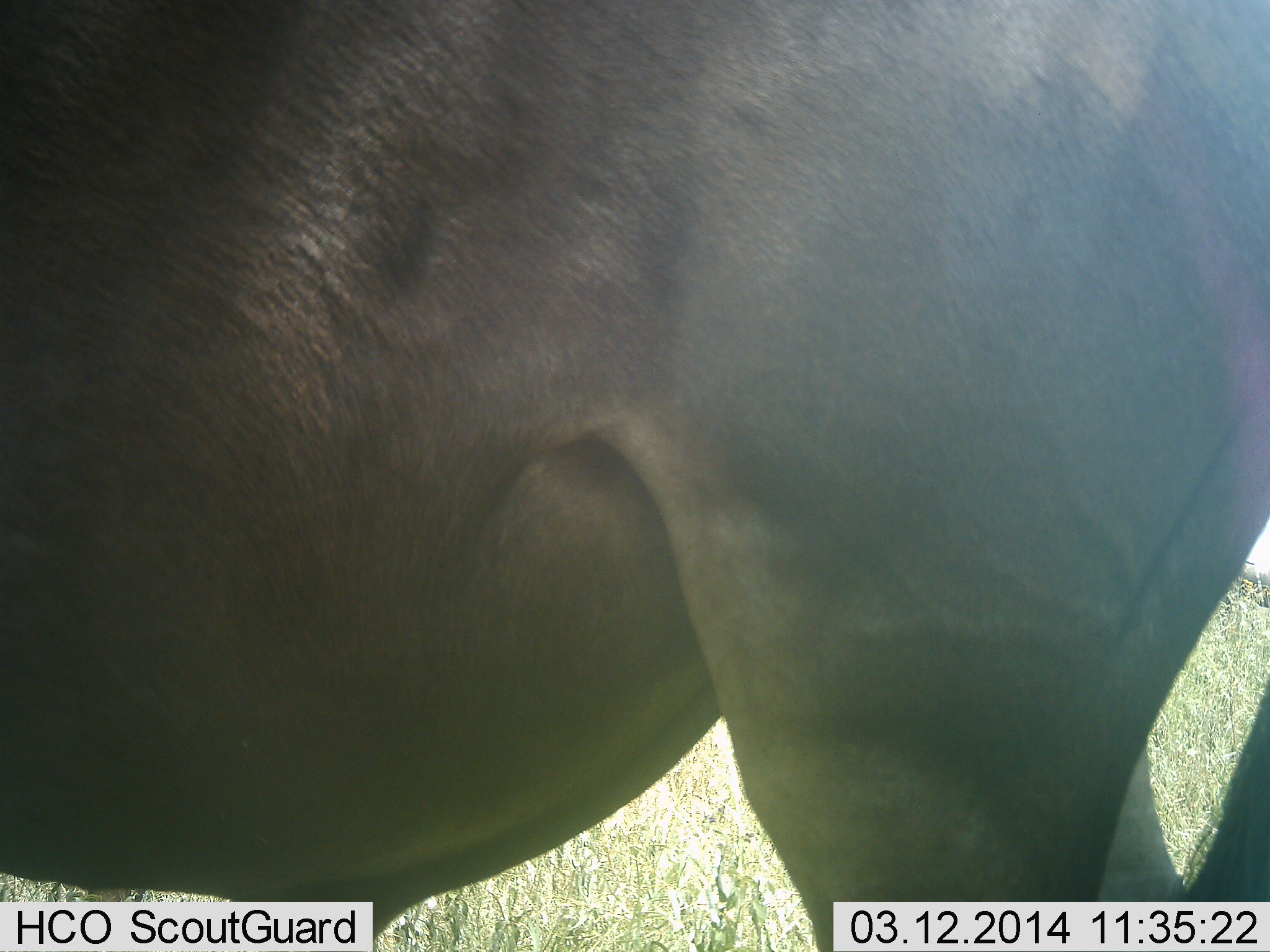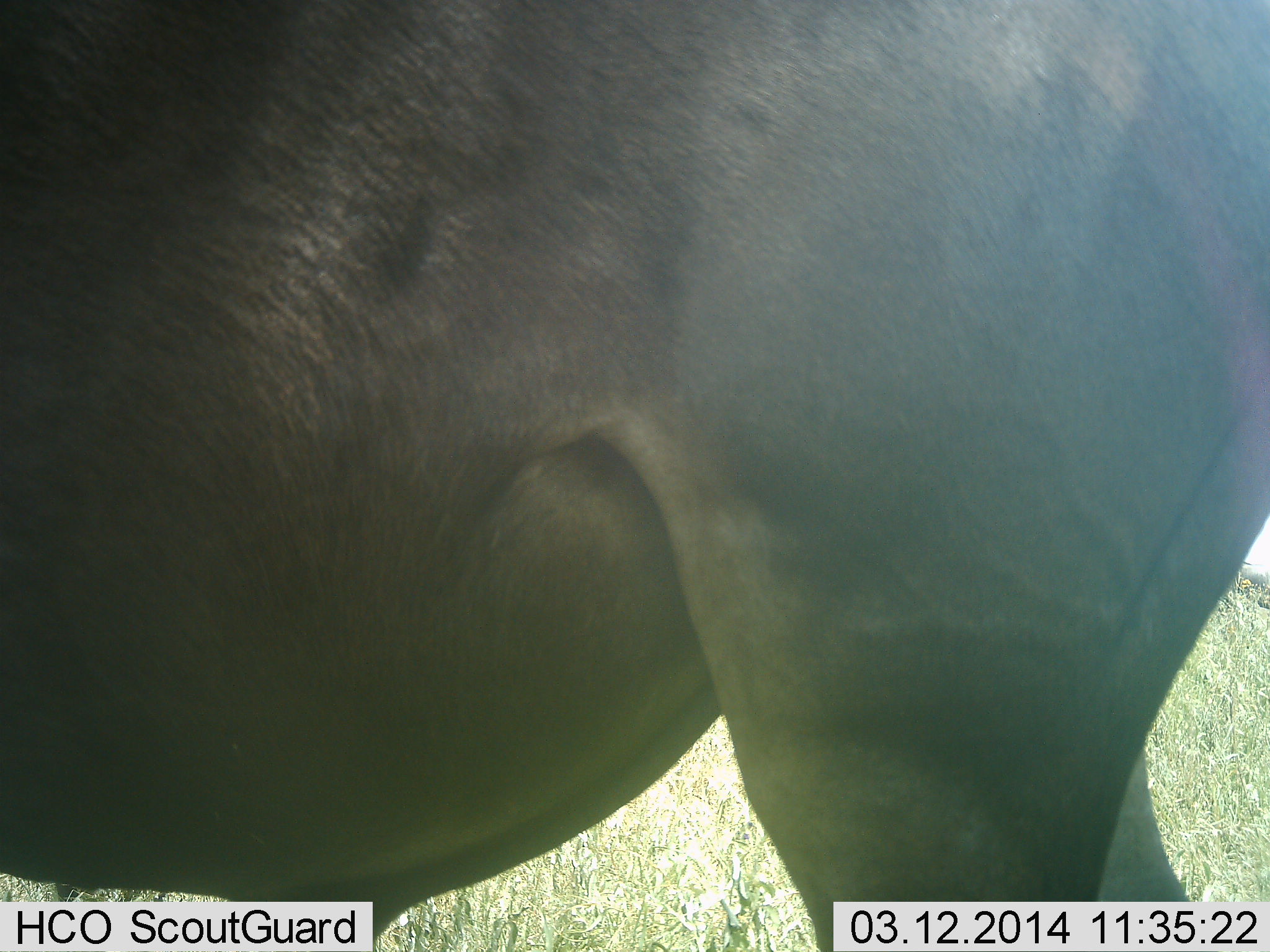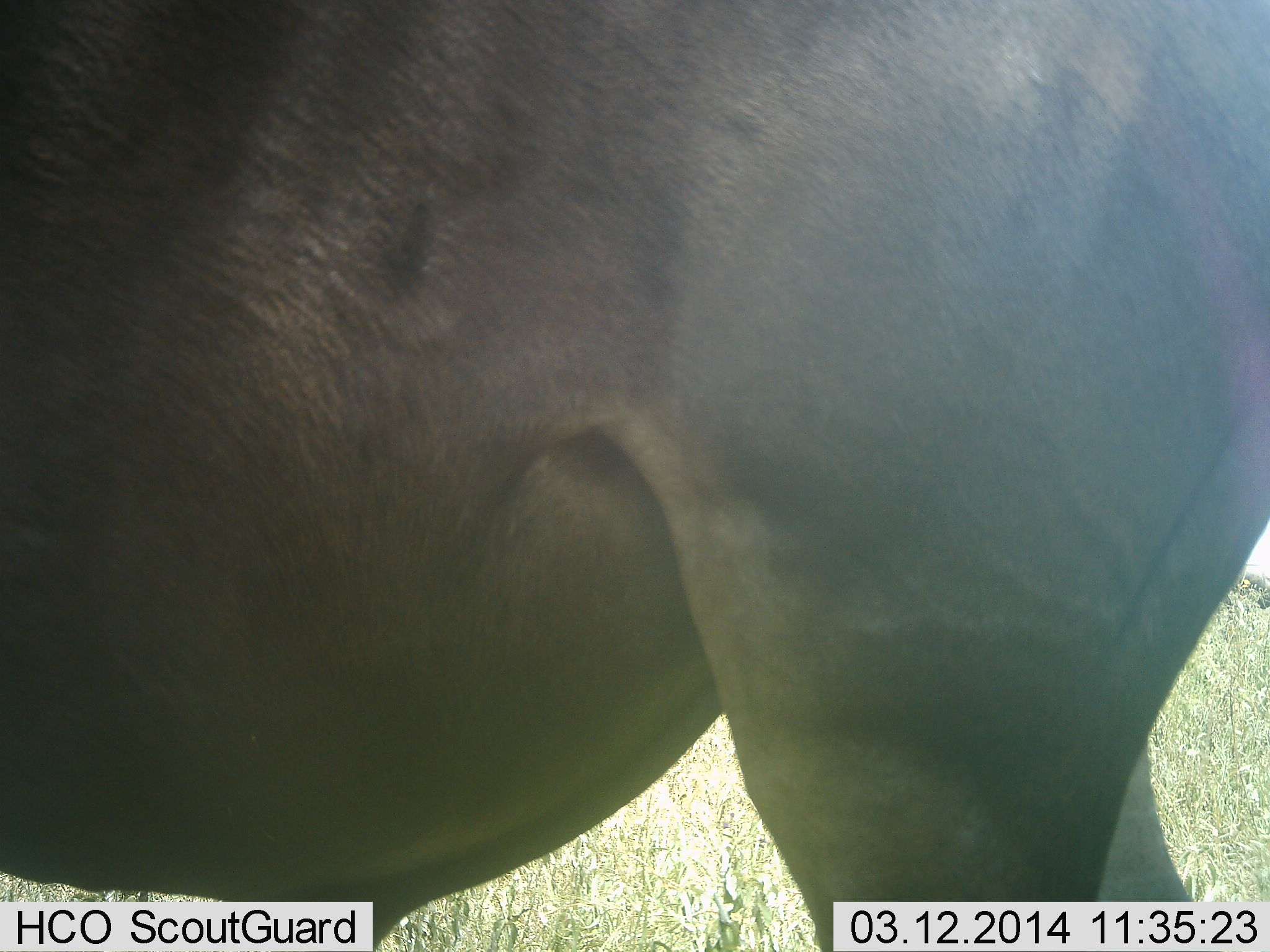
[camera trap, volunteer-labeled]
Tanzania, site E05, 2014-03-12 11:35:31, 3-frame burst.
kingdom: Animalia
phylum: Chordata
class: Mammalia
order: Artiodactyla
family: Bovidae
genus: Connochaetes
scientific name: Connochaetes taurinus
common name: blue wildebeest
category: wildebeest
Wildebeest (blue wildebeest) (Connochaetes taurinus), count 1. Behavior (volunteer vote fractions): standing 100%, resting 0%, moving 0%, interacting 0%. Young present (vote fraction): 0%. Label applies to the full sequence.